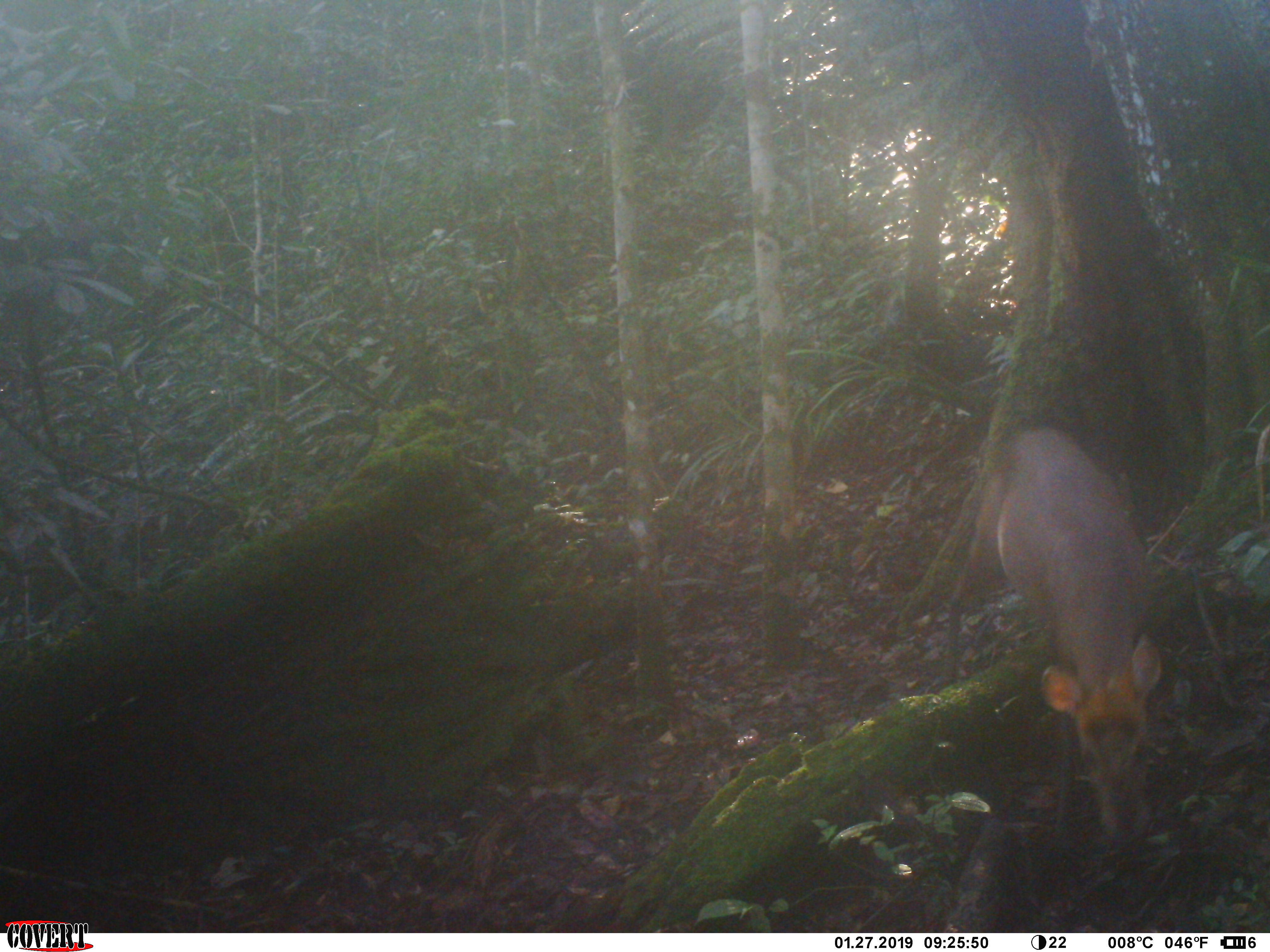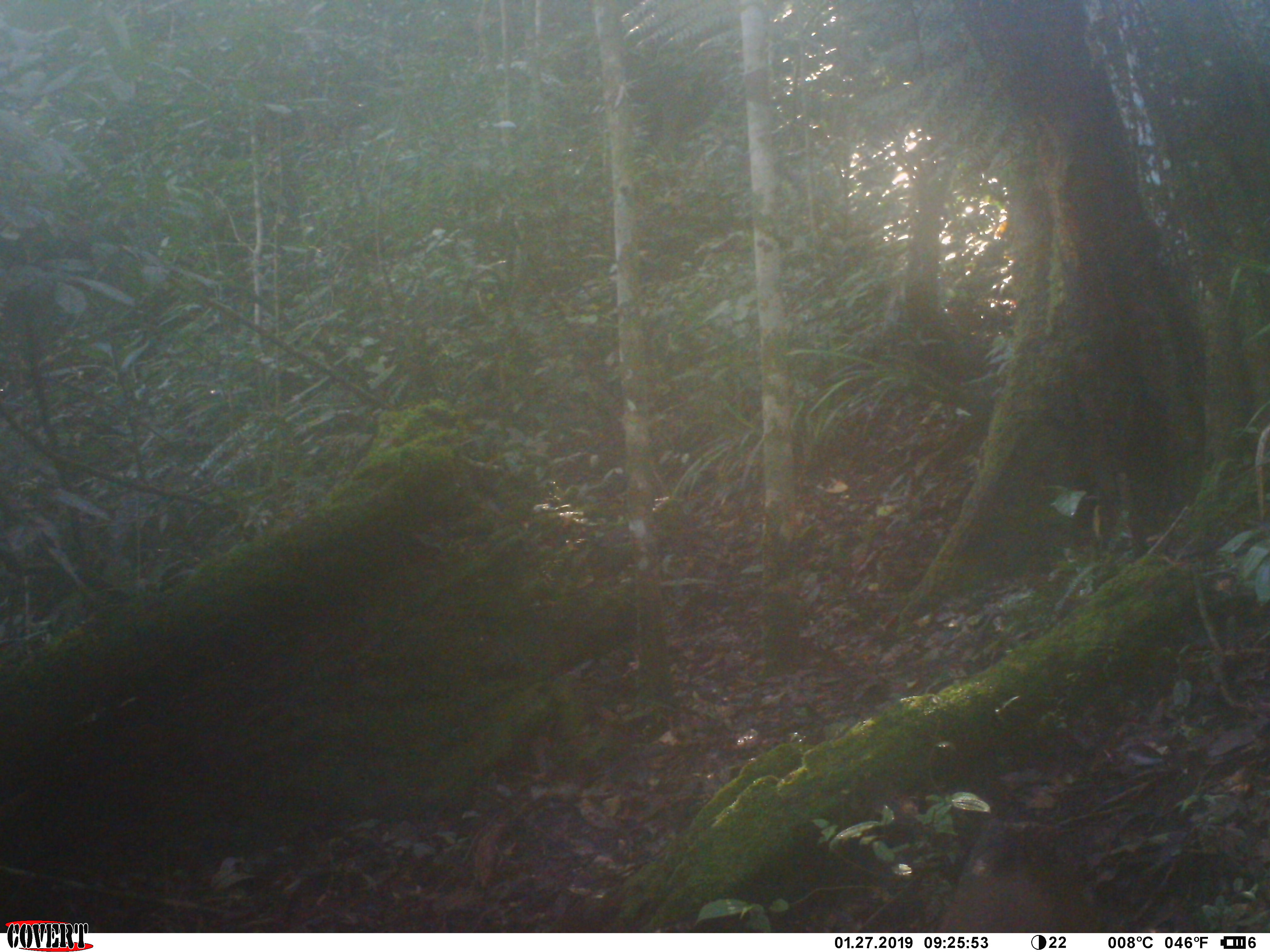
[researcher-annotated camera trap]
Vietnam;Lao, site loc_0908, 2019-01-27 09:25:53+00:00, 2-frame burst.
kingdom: Animalia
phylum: Chordata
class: Mammalia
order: Artiodactyla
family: Cervidae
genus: Muntiacus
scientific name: Muntiacus rooseveltorum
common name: roosevelt's muntjac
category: roosevelts muntjac group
Roosevelts muntjac group (roosevelt's muntjac) (Muntiacus rooseveltorum). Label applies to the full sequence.